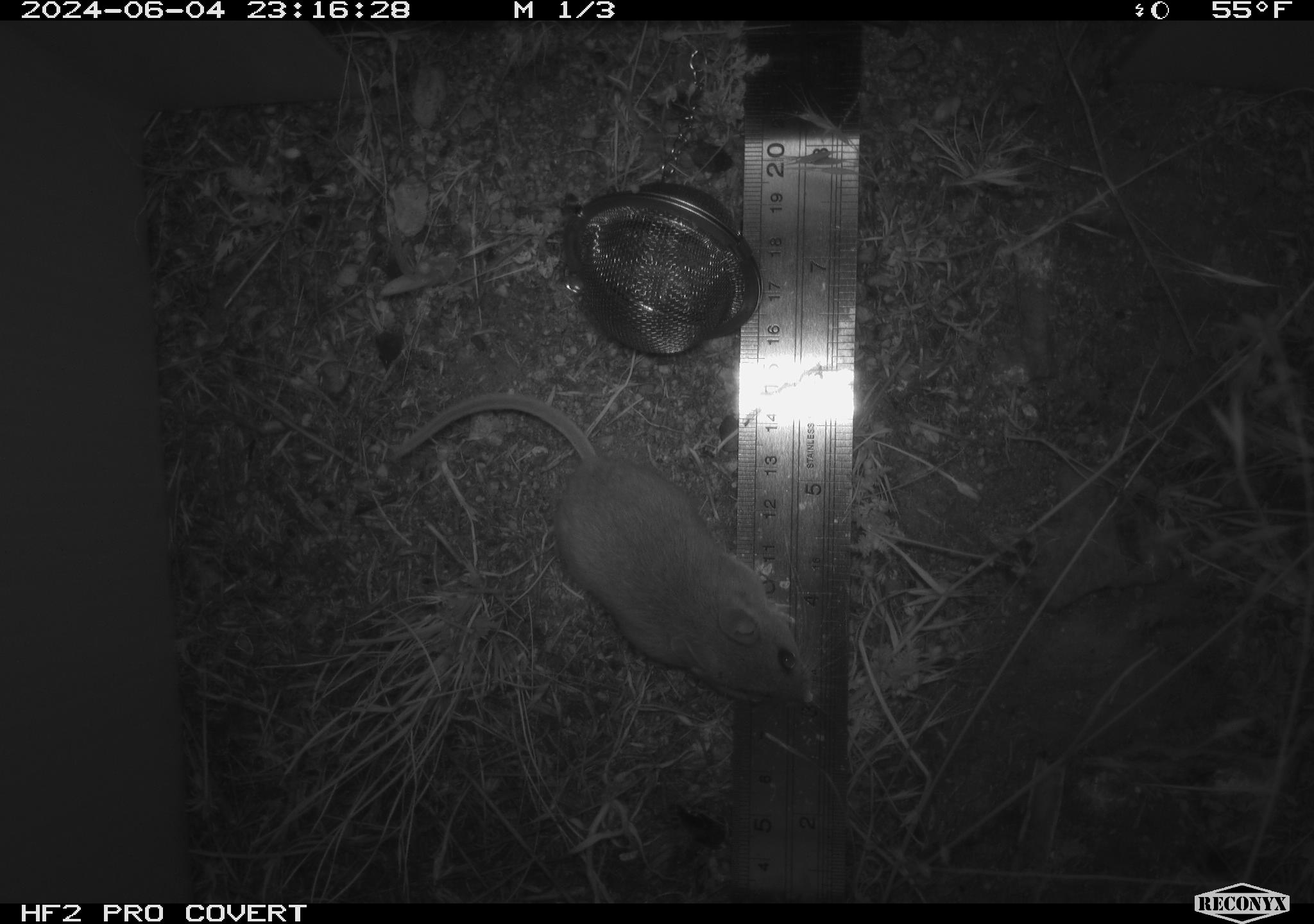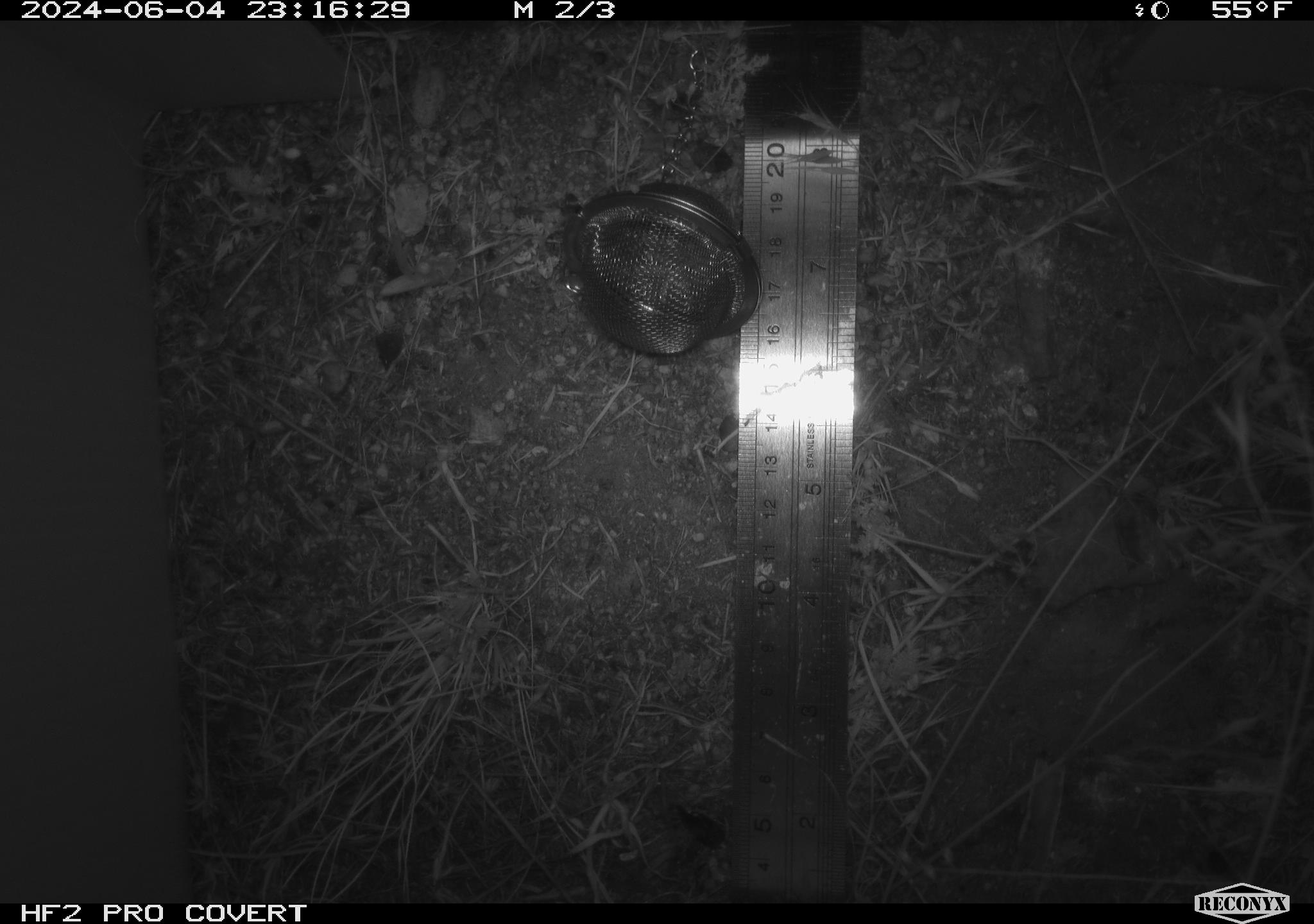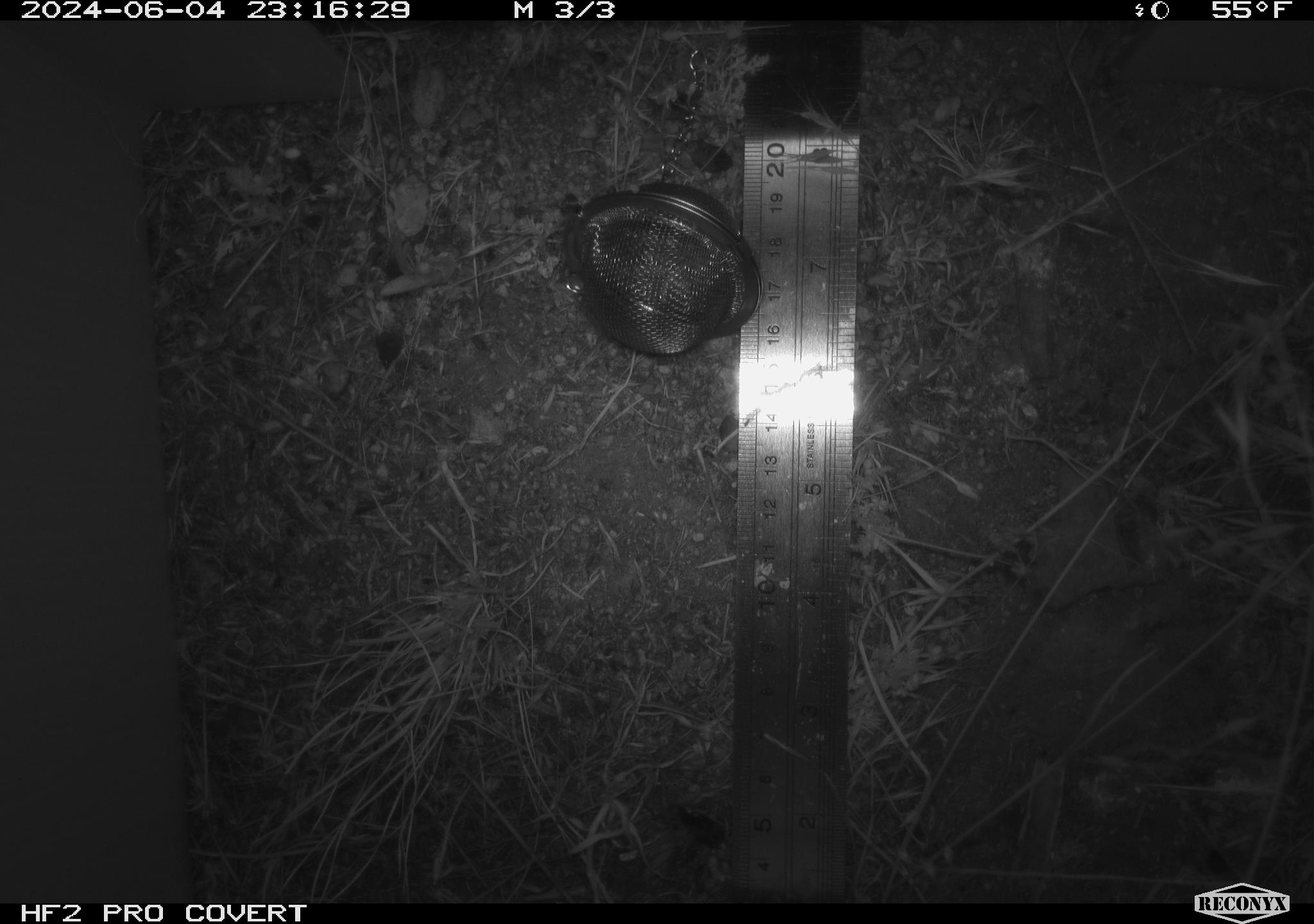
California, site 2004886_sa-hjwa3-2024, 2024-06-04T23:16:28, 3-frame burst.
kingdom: Animalia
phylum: Chordata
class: Mammalia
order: Rodentia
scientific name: Rodentia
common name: rodent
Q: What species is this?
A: Rodent (Rodentia).